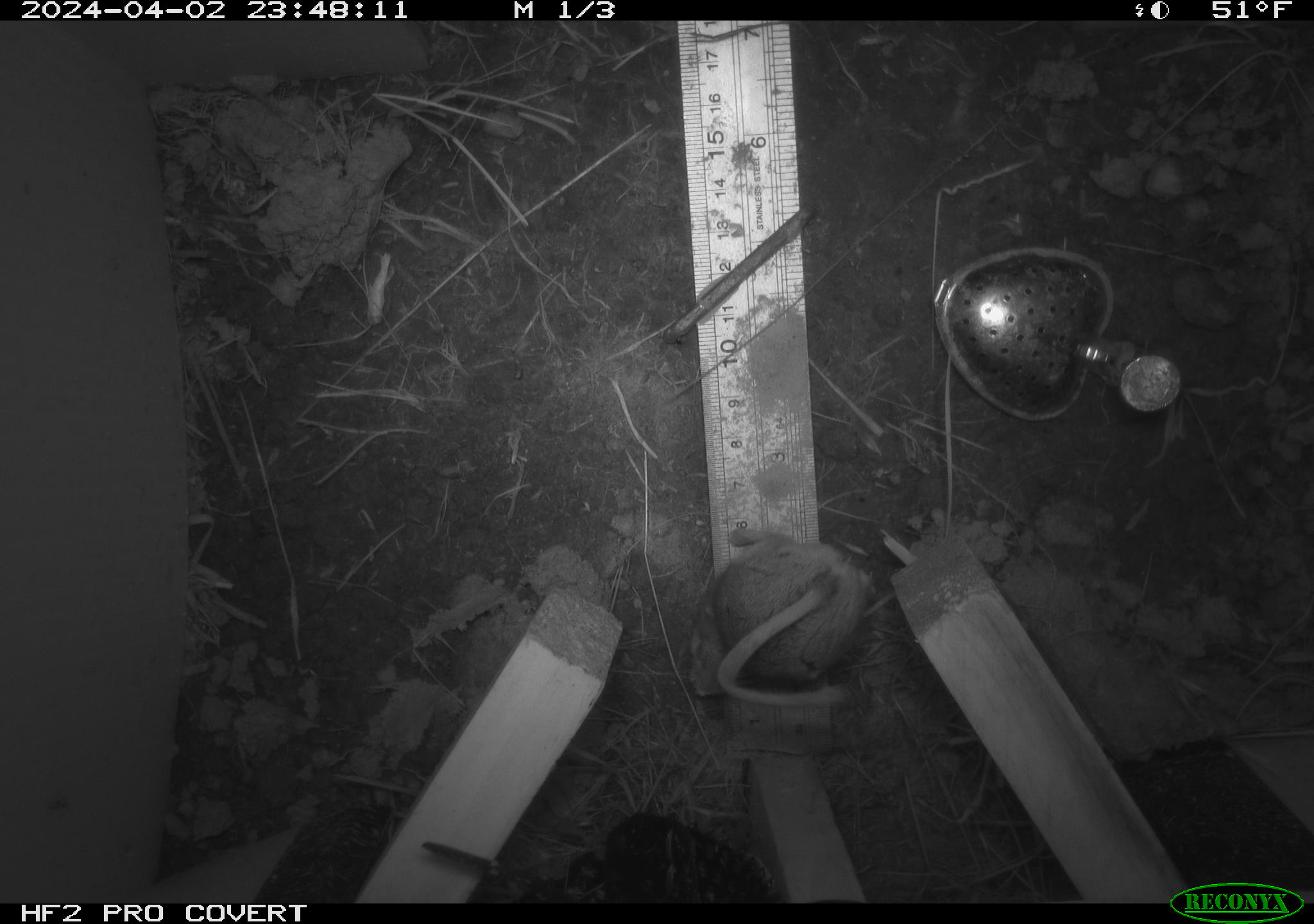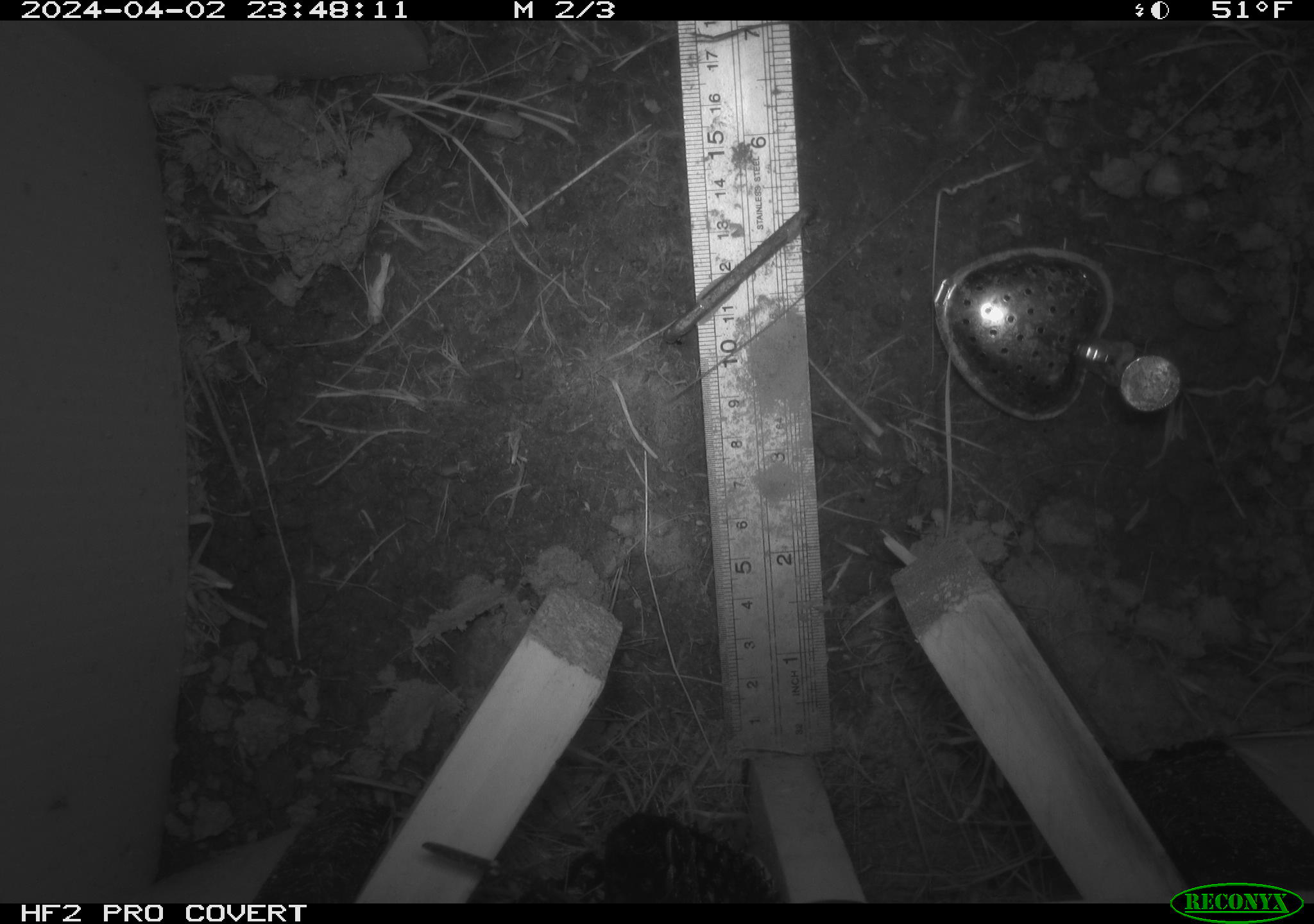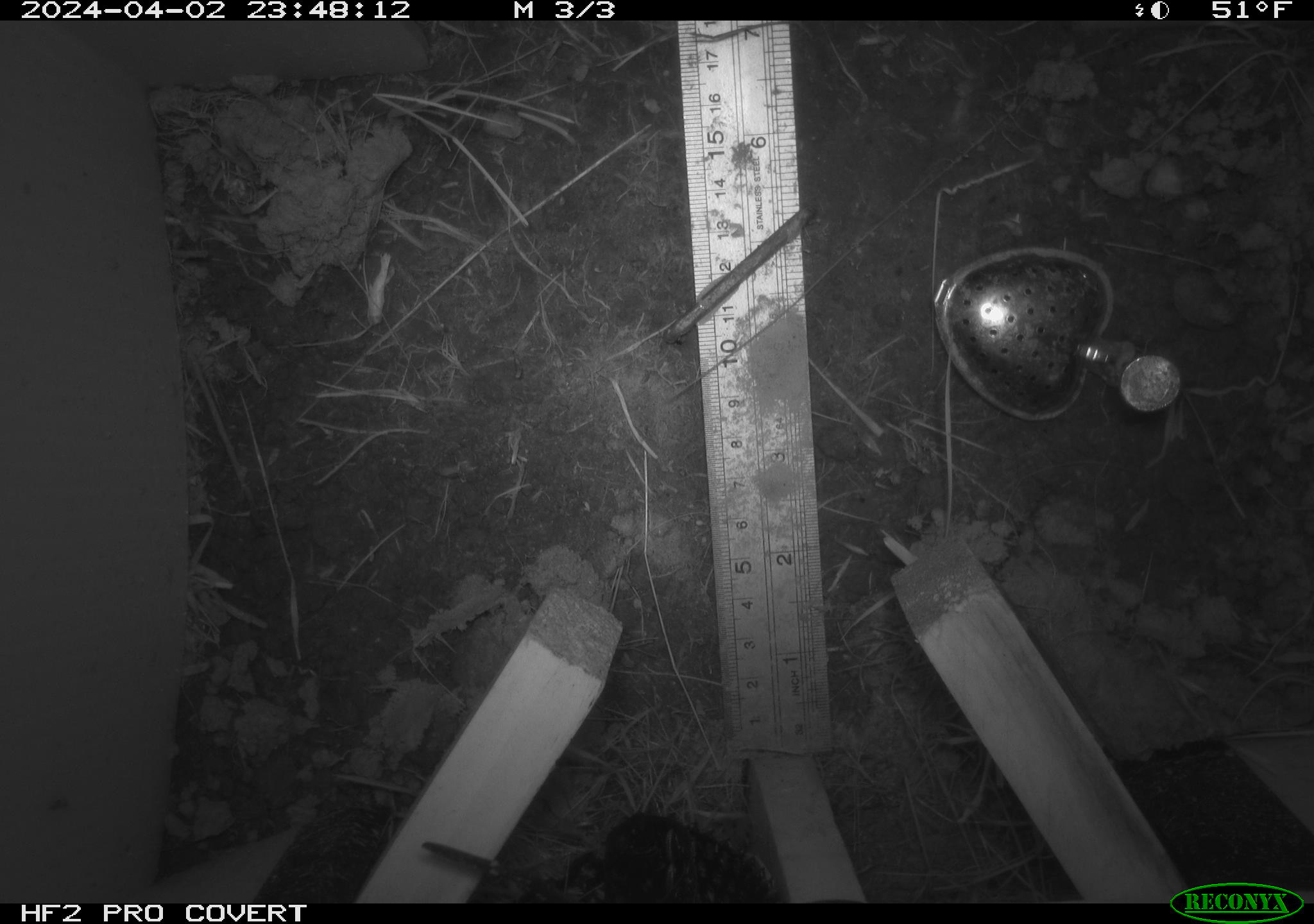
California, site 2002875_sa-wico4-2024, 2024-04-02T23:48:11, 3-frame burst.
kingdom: Animalia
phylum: Chordata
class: Mammalia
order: Rodentia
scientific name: Rodentia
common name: rodent